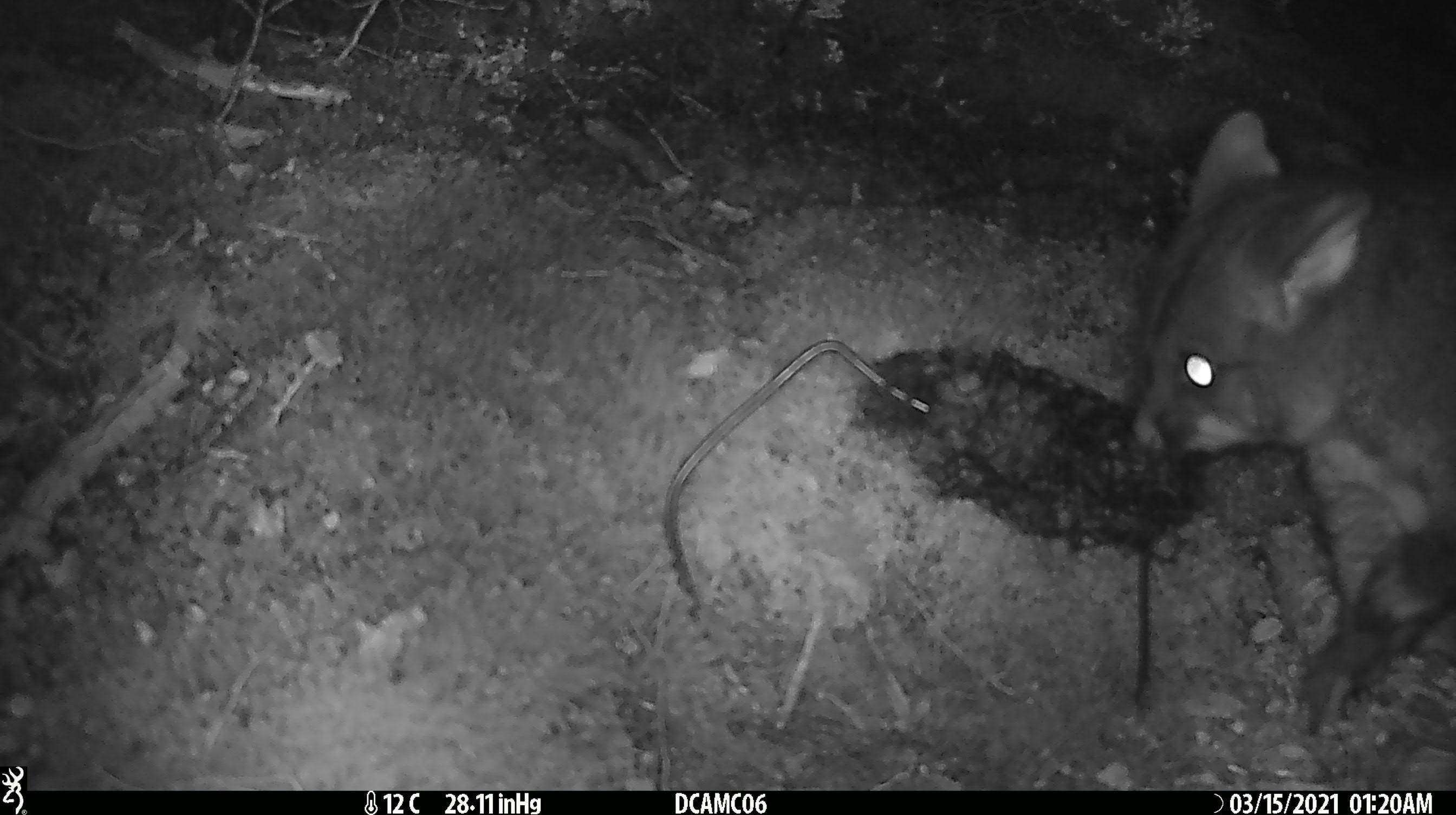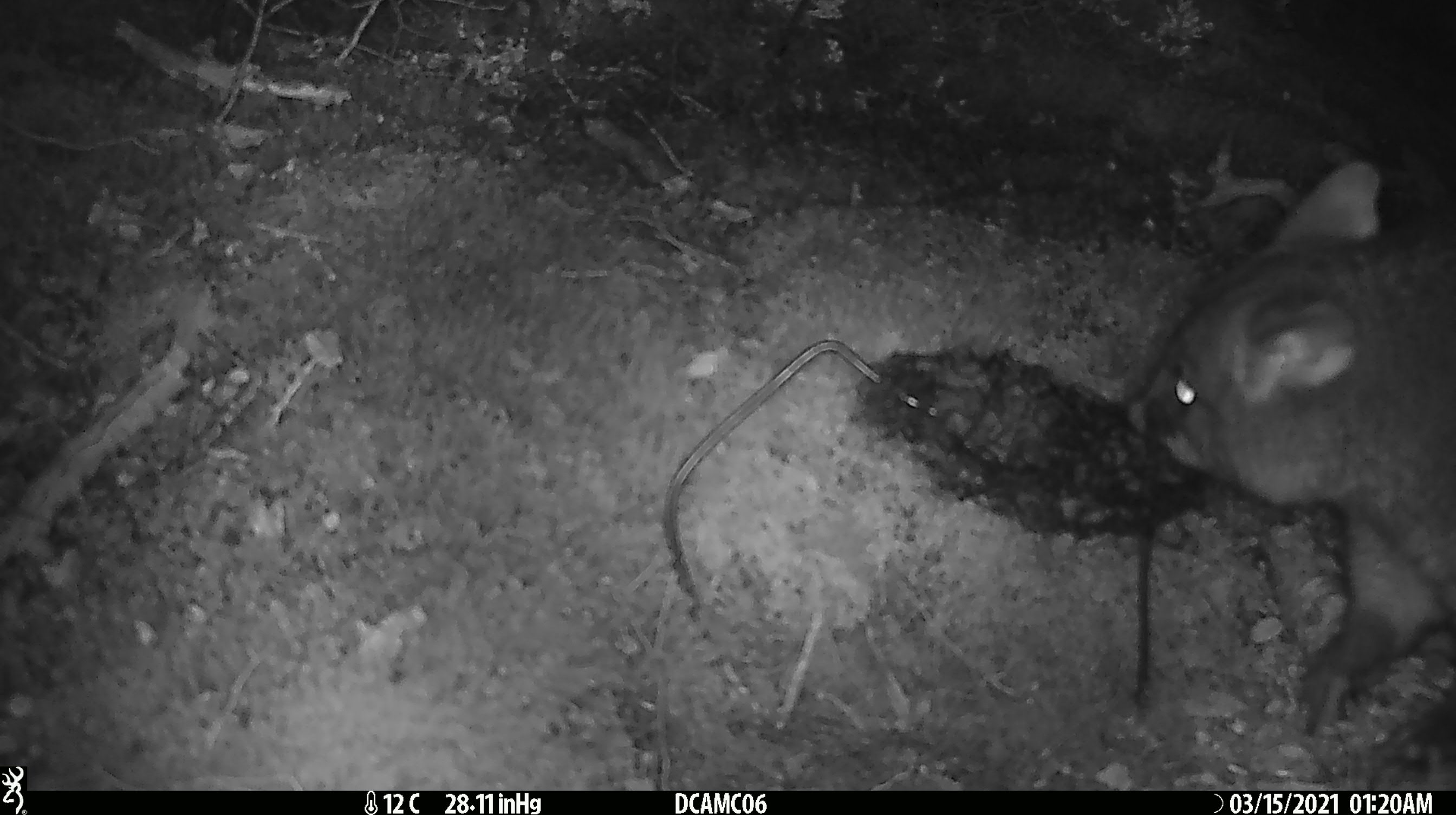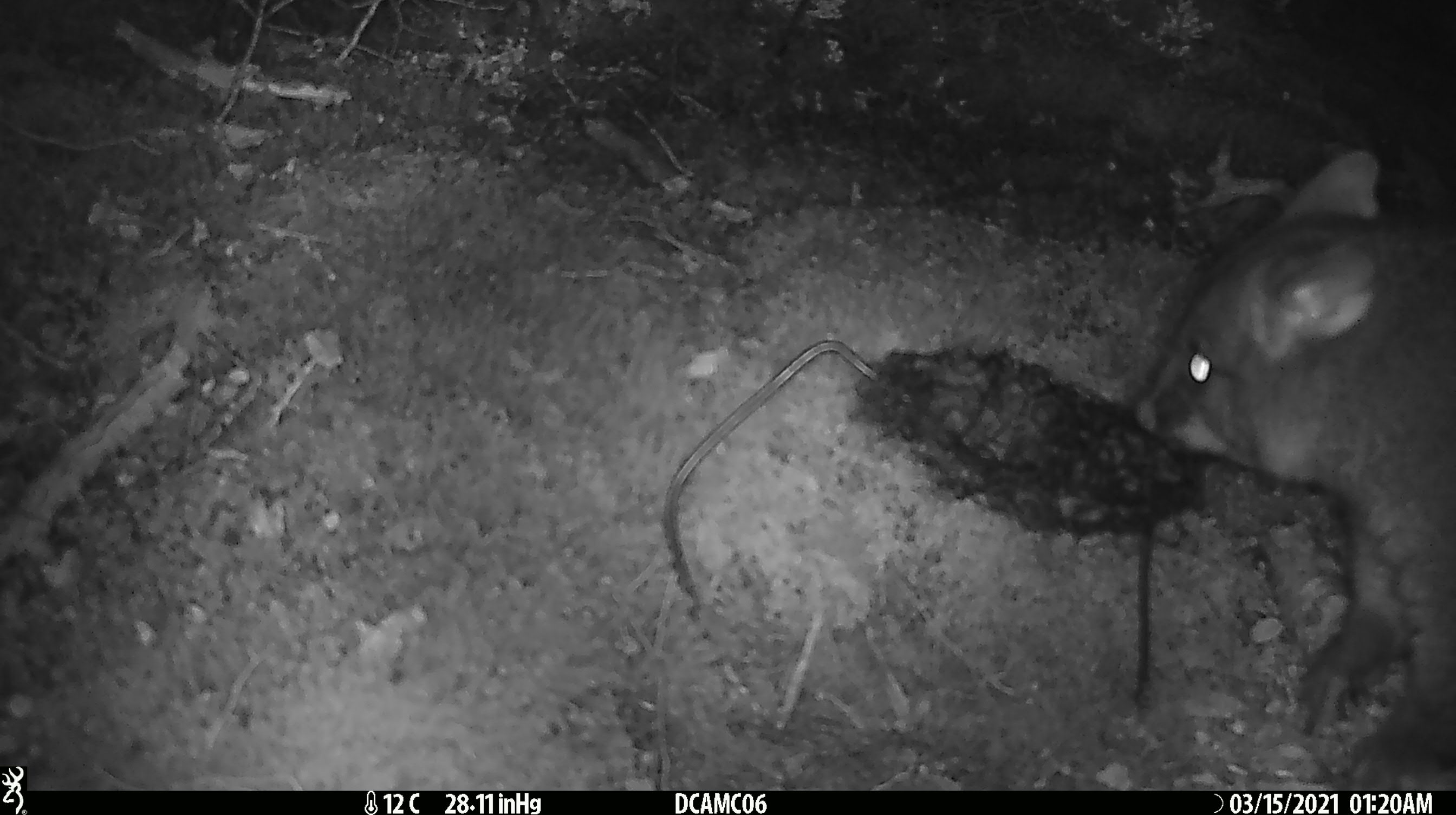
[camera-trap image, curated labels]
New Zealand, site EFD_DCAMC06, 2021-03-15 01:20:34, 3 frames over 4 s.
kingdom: Animalia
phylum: Chordata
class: Mammalia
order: Diprotodontia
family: Phalangeridae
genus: Trichosurus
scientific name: Trichosurus vulpecula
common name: common brushtail possum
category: possum